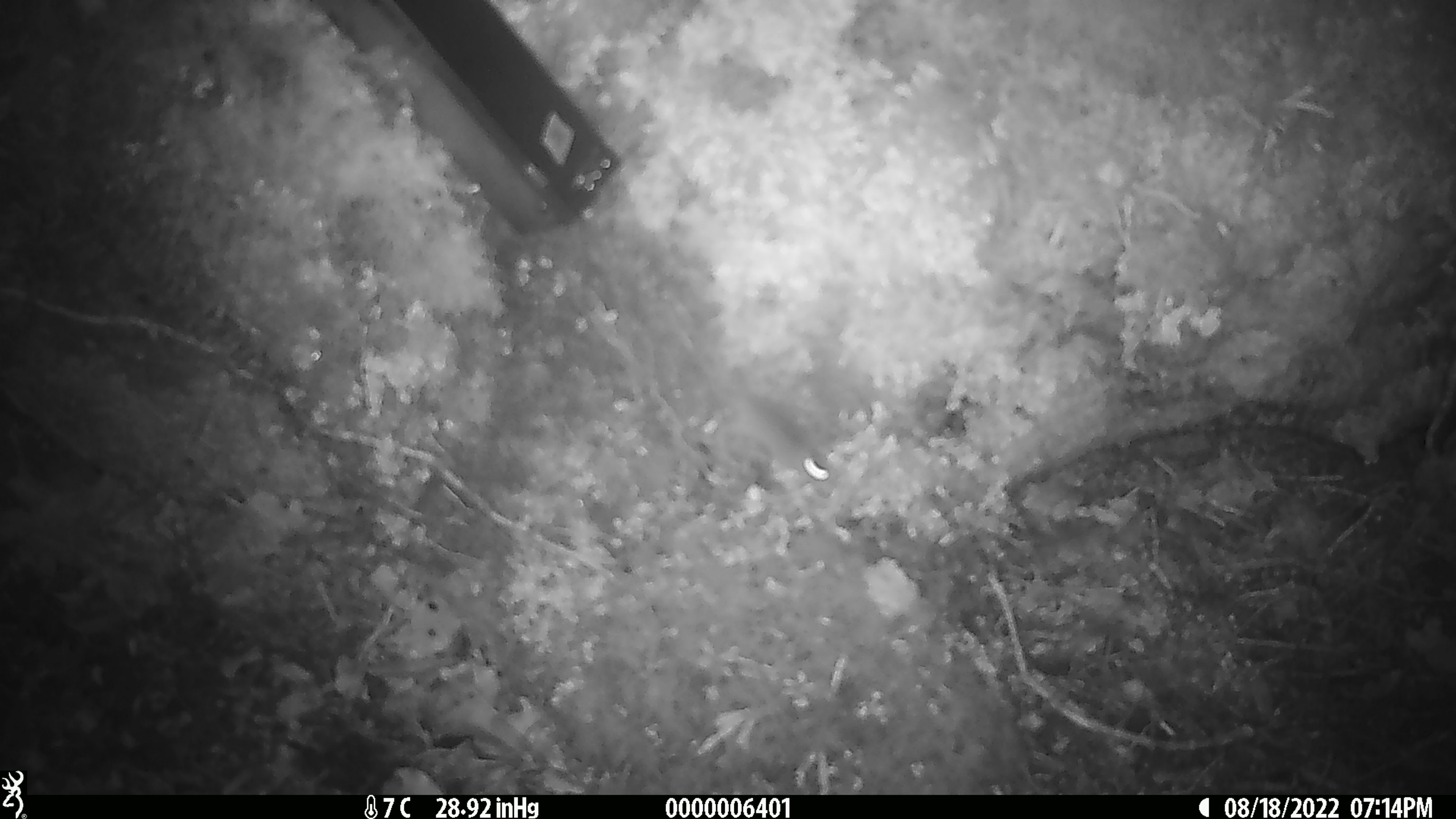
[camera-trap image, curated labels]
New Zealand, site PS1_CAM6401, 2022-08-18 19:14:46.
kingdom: Animalia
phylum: Chordata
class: Mammalia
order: Rodentia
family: Muridae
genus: Mus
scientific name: Mus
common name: mouse